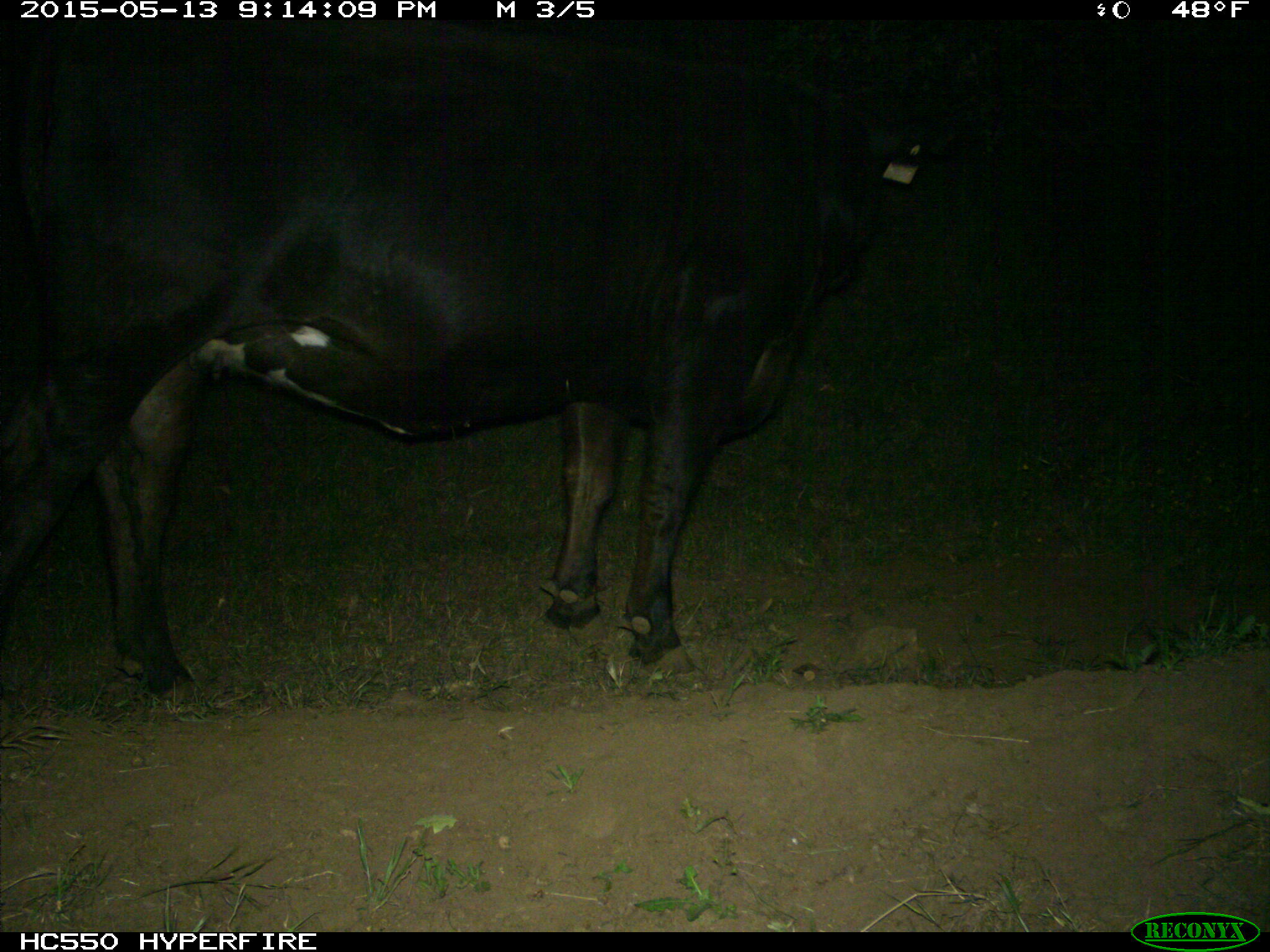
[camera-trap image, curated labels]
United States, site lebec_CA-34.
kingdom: Animalia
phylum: Chordata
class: Mammalia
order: Artiodactyla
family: Bovidae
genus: Bos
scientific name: Bos taurus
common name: domestic cow